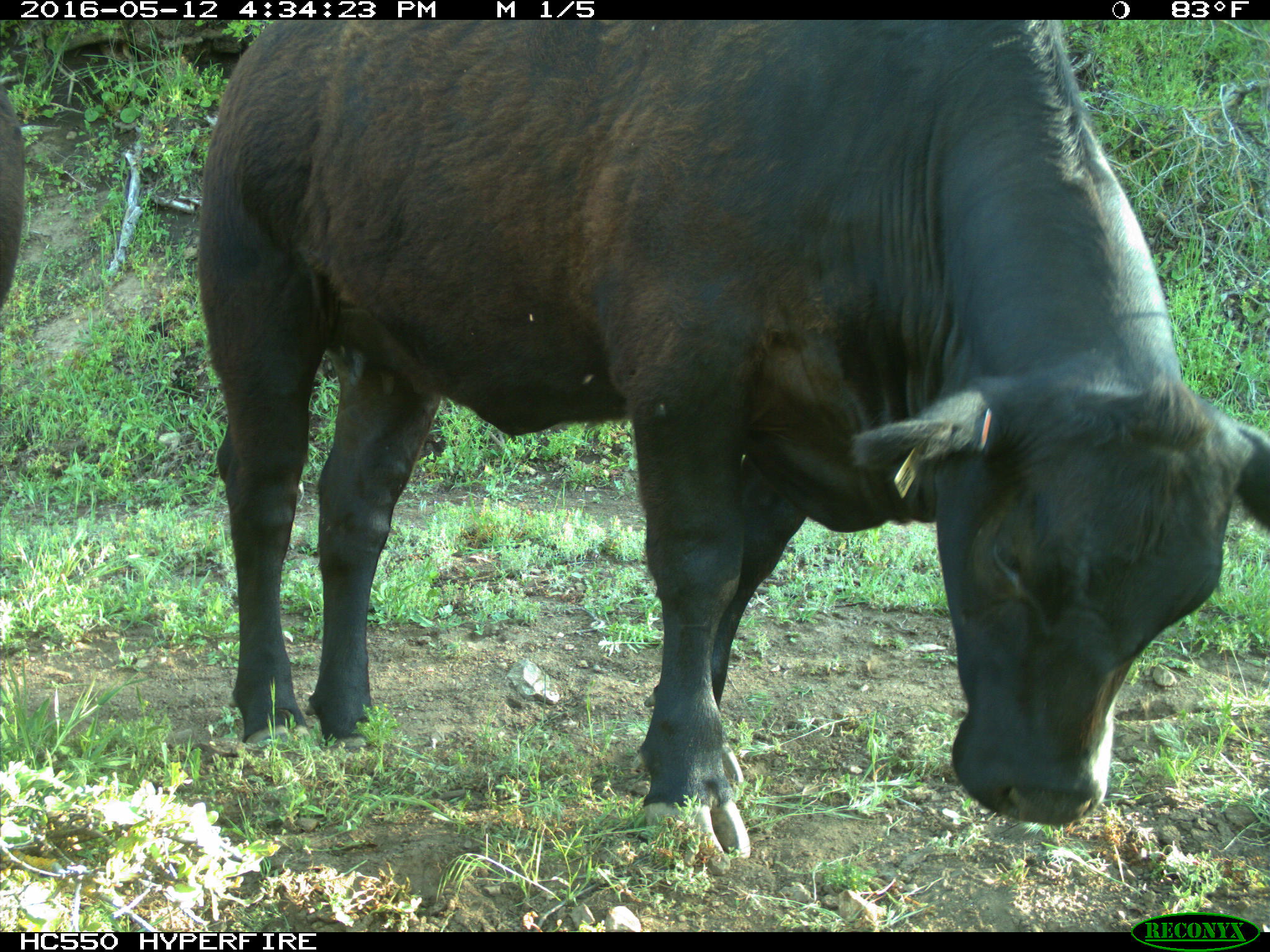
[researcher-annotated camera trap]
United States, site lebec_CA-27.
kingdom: Animalia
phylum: Chordata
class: Mammalia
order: Artiodactyla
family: Bovidae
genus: Bos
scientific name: Bos taurus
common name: domestic cow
Bos taurus (domestic cow).